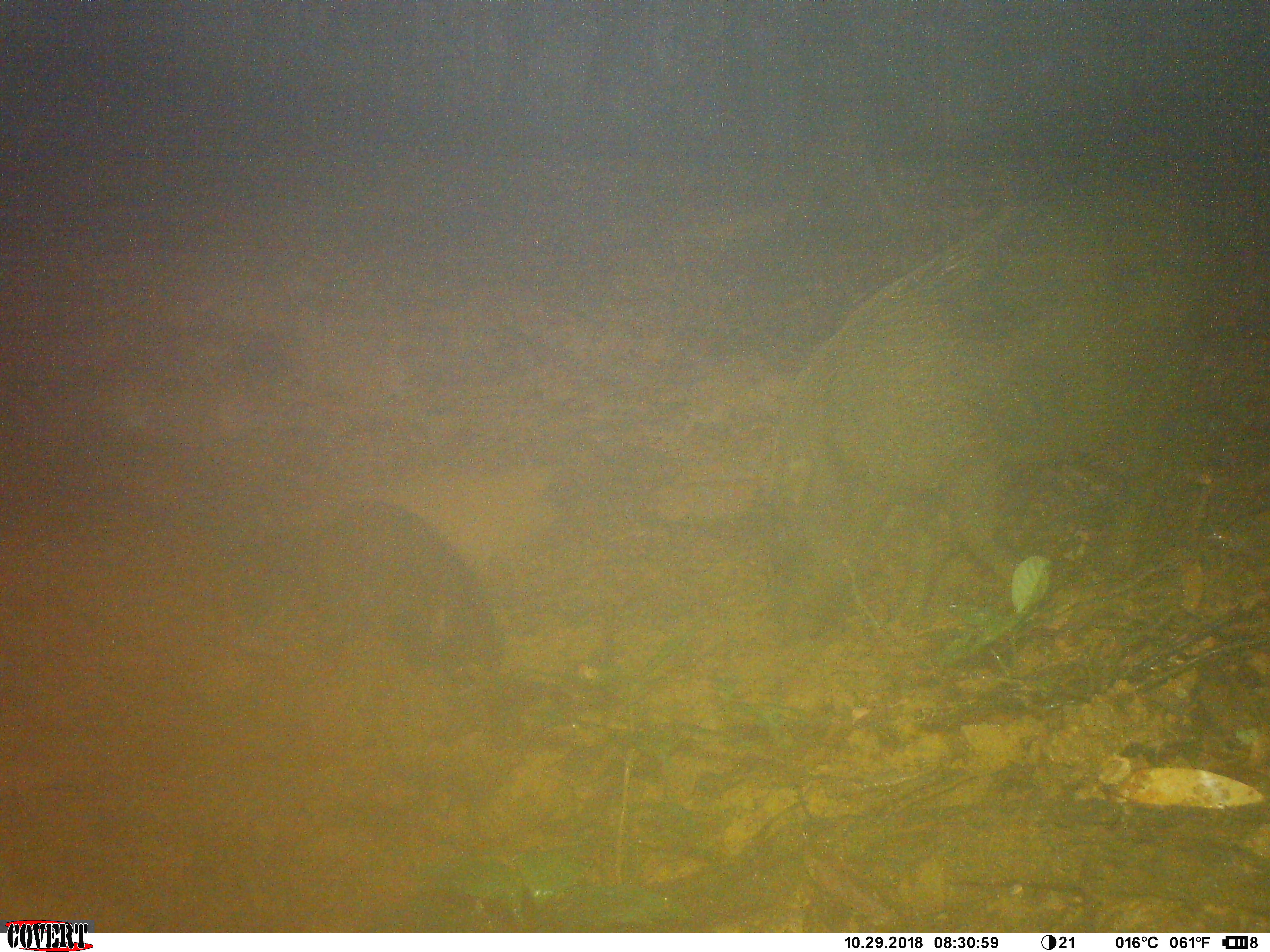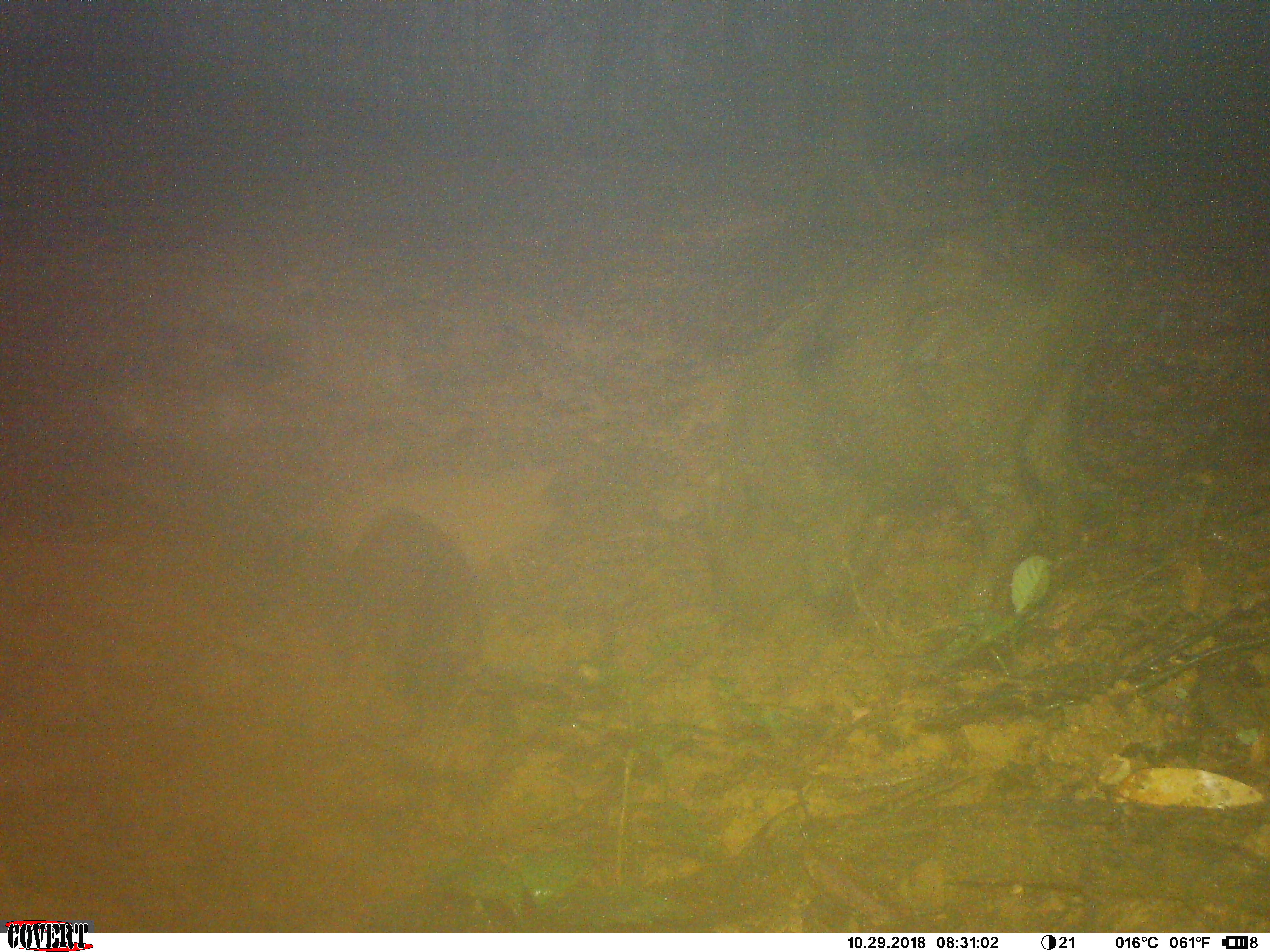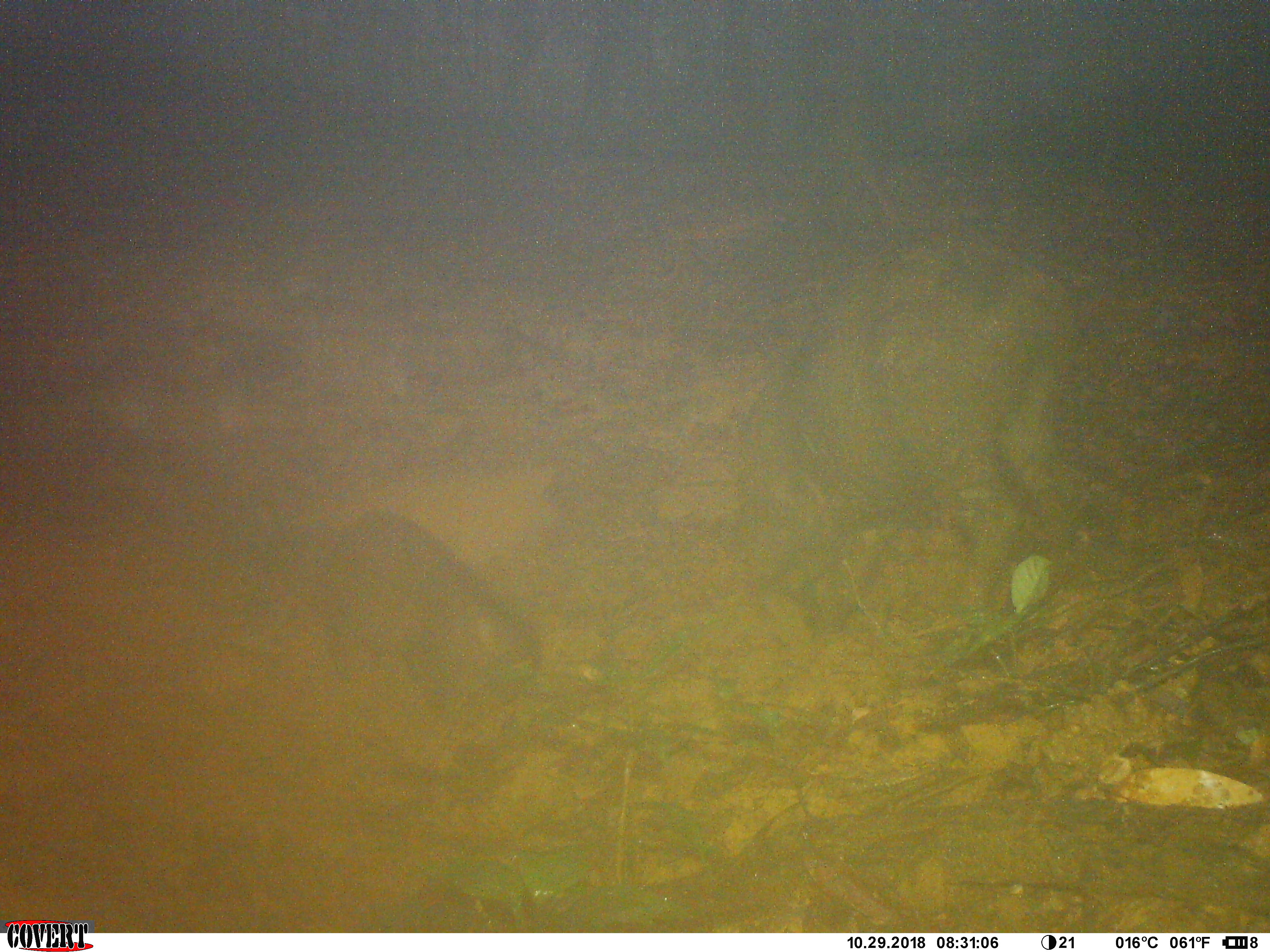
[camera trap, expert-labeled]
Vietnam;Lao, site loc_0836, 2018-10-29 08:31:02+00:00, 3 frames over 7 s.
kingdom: Animalia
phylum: Chordata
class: Mammalia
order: Artiodactyla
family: Suidae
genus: Sus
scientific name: Sus scrofa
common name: eurasian wild pig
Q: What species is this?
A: Eurasian wild pig (Sus scrofa).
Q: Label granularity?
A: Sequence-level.